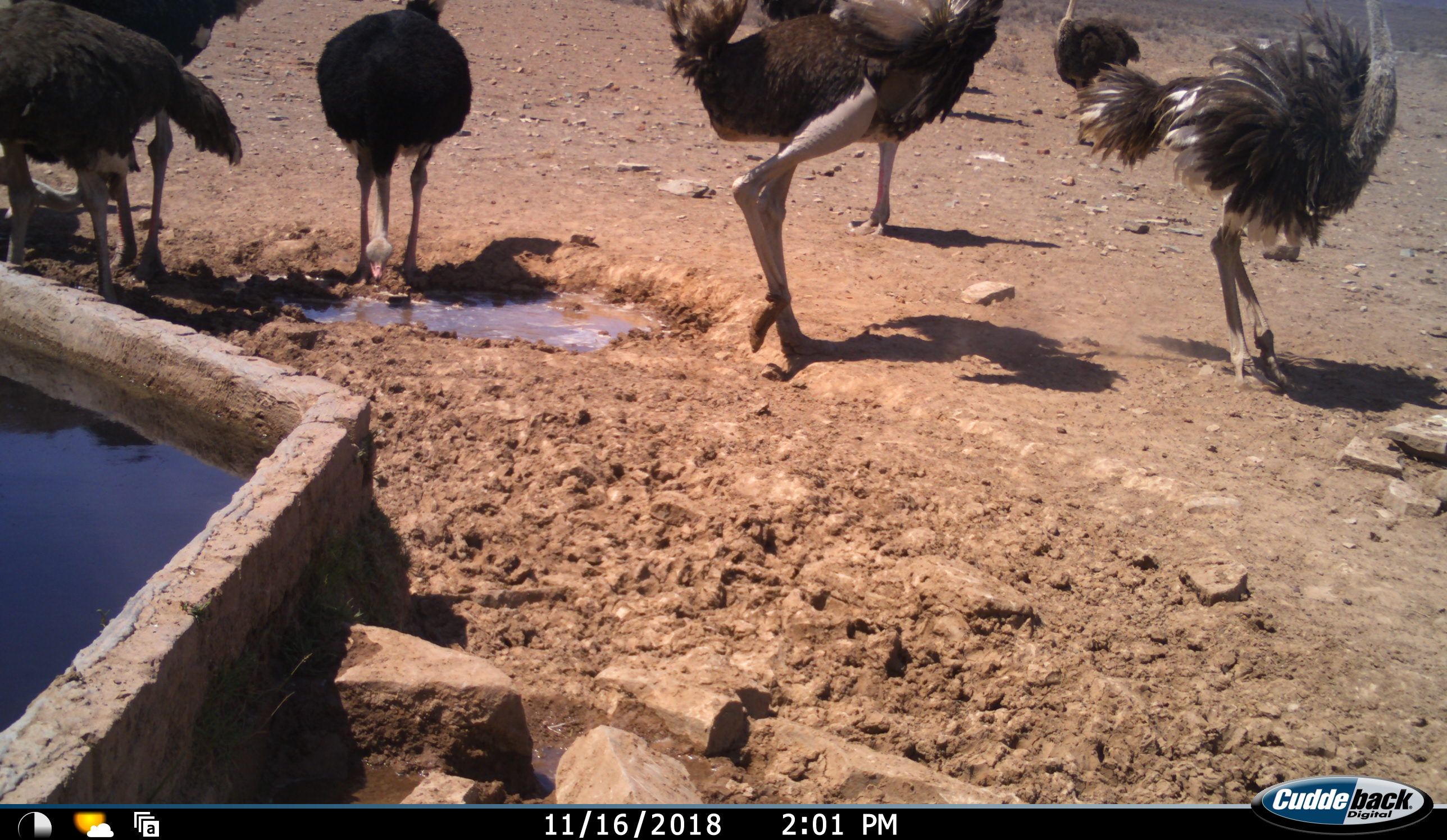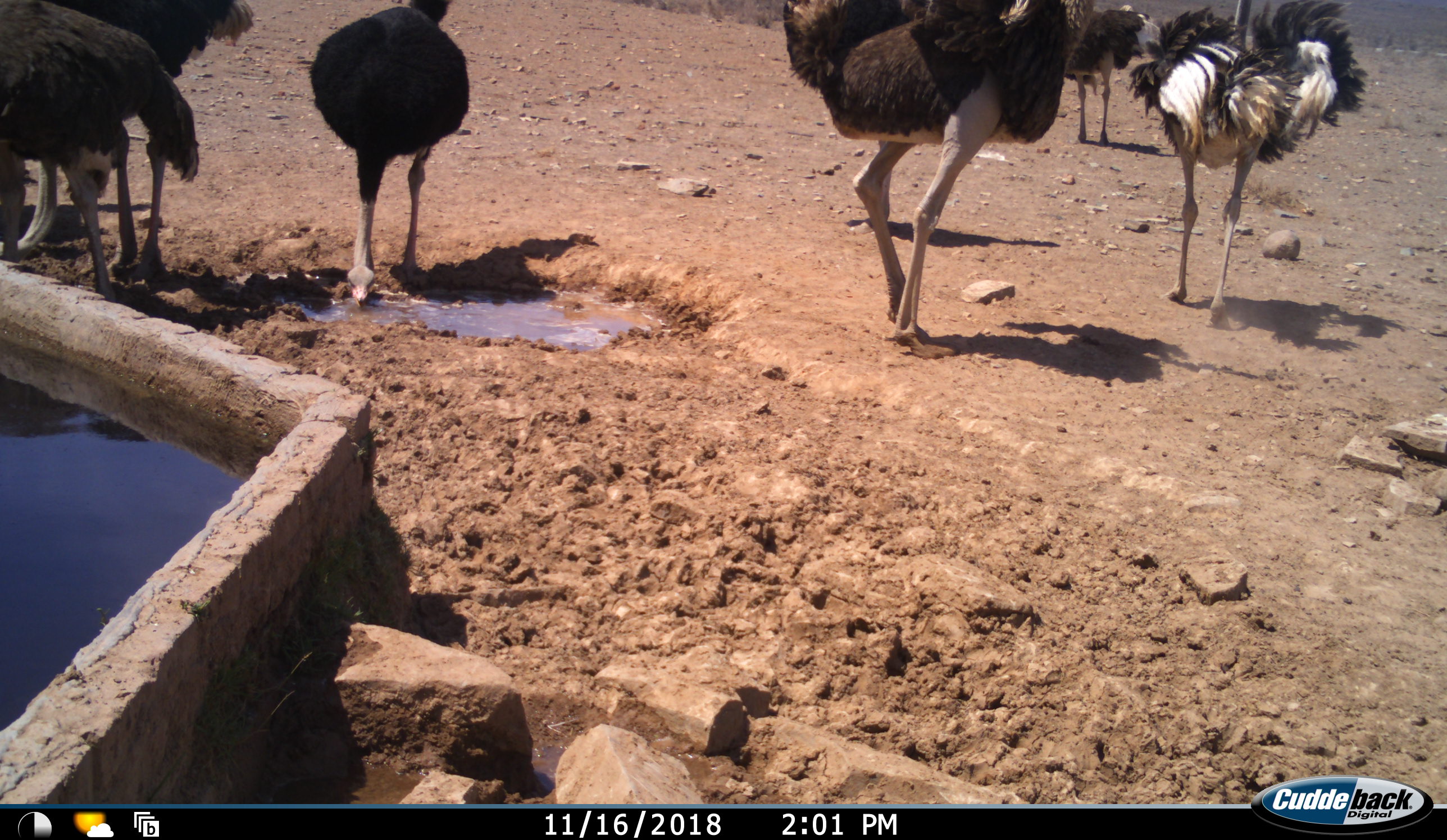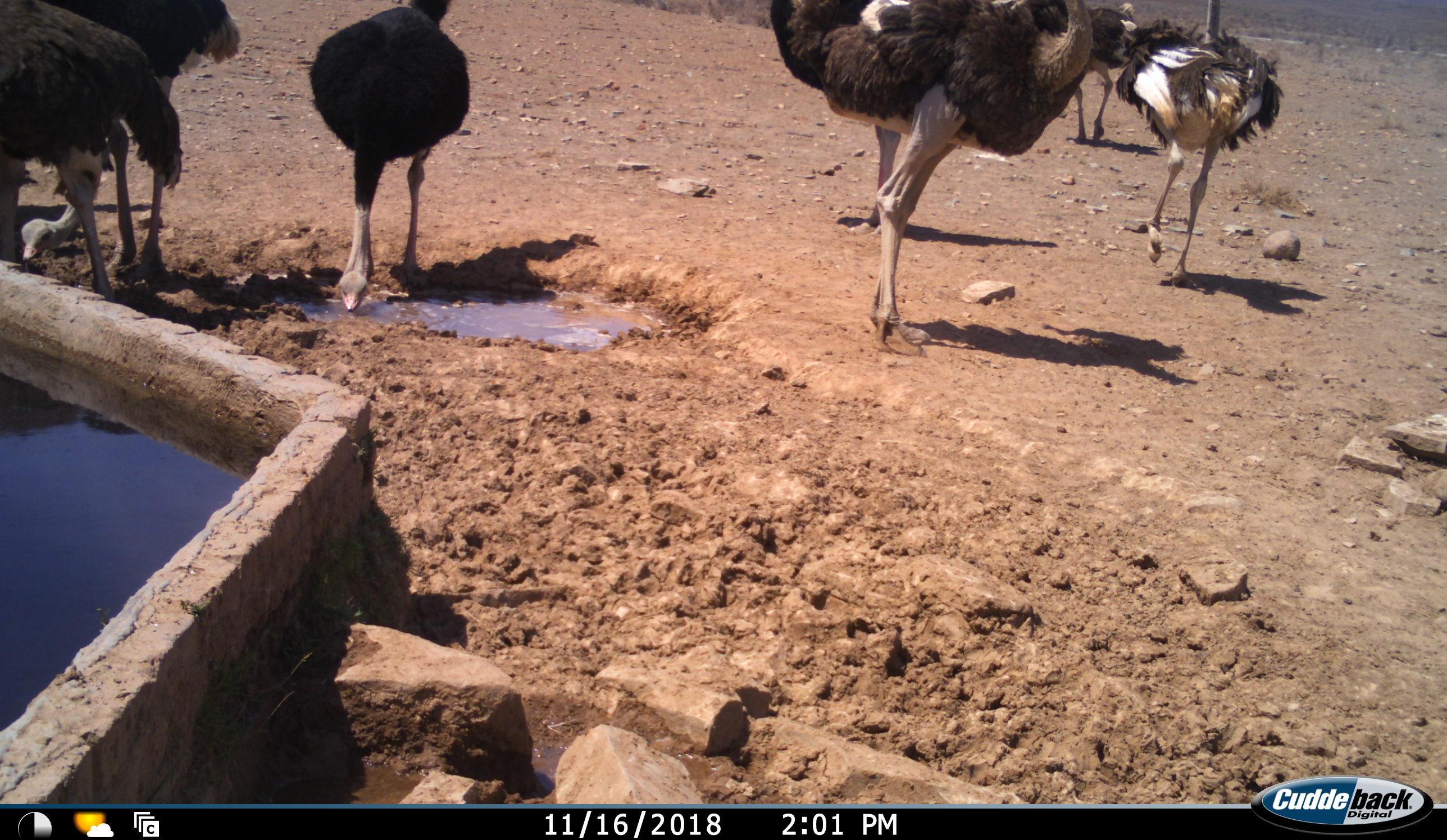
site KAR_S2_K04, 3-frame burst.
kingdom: Animalia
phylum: Chordata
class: Aves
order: Struthioniformes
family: Struthionidae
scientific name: Struthionidae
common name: ostrich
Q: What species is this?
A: Ostrich (Struthionidae).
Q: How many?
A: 7.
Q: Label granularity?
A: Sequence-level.